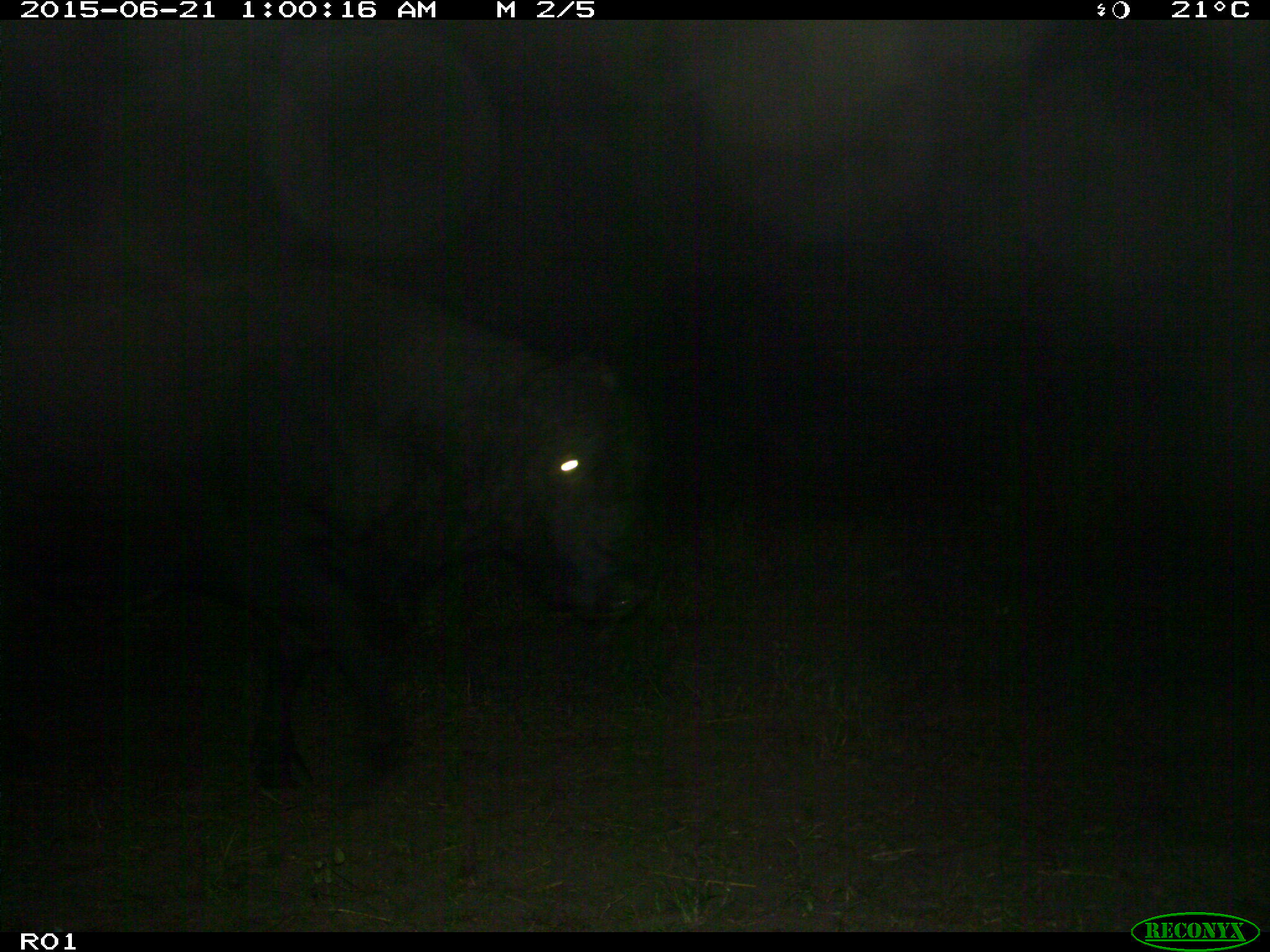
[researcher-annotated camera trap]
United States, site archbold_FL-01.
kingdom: Animalia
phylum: Chordata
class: Mammalia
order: Artiodactyla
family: Bovidae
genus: Bos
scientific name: Bos taurus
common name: domestic cow